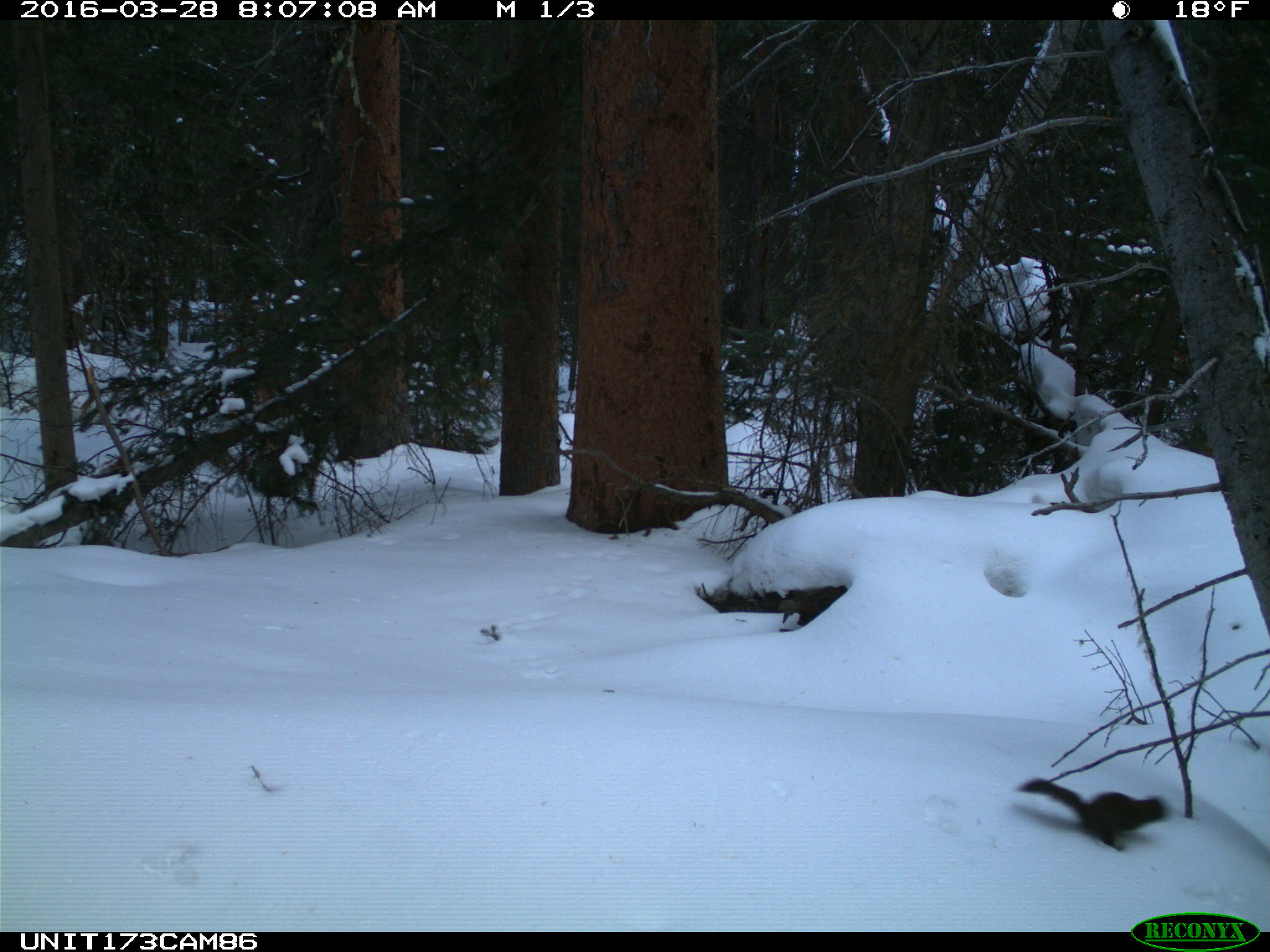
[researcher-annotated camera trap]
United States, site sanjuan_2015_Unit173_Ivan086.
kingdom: Animalia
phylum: Chordata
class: Mammalia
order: Rodentia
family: Sciuridae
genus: Tamiasciurus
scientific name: Tamiasciurus hudsonicus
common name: american red squirrel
Tamiasciurus hudsonicus (american red squirrel).